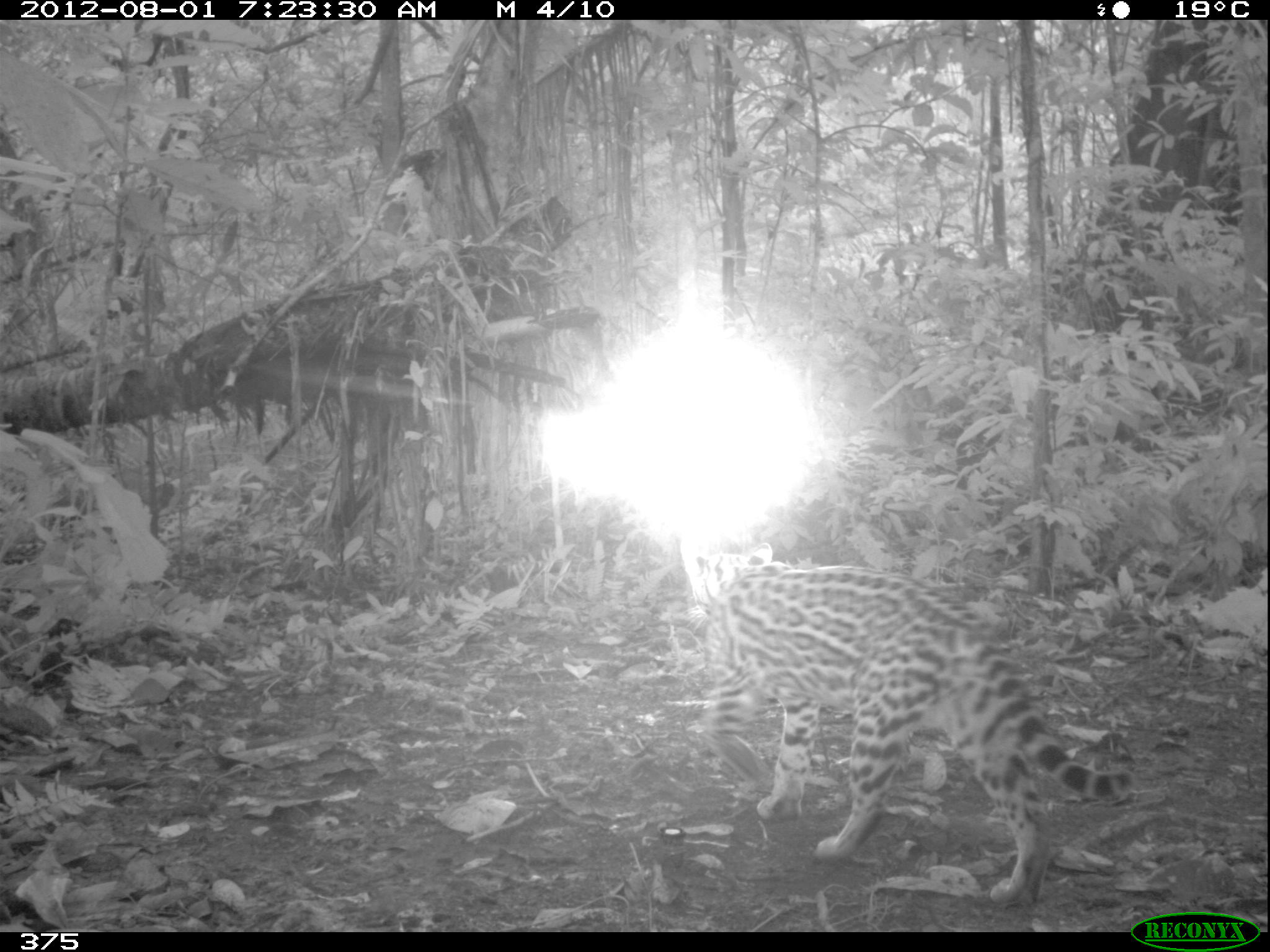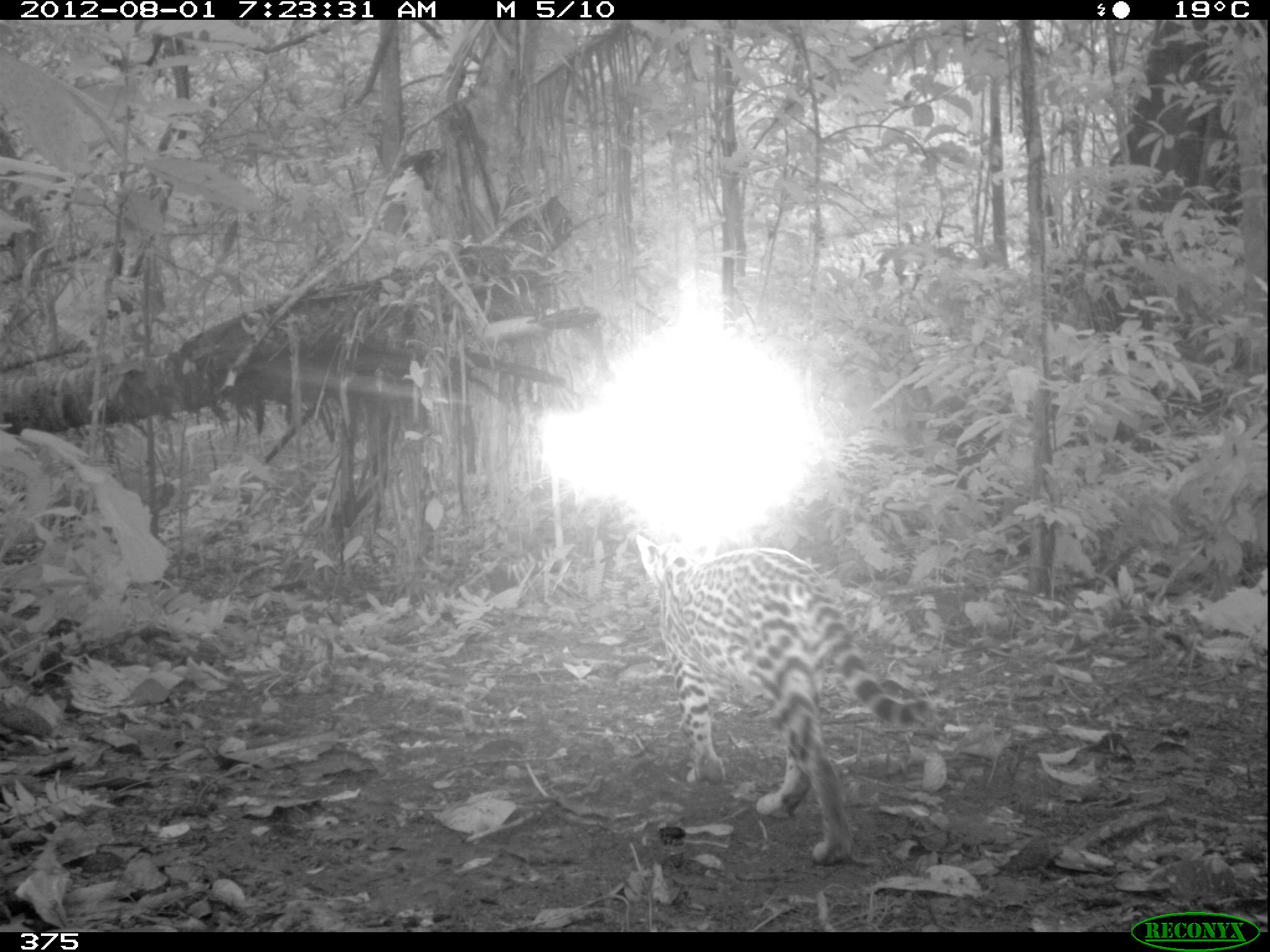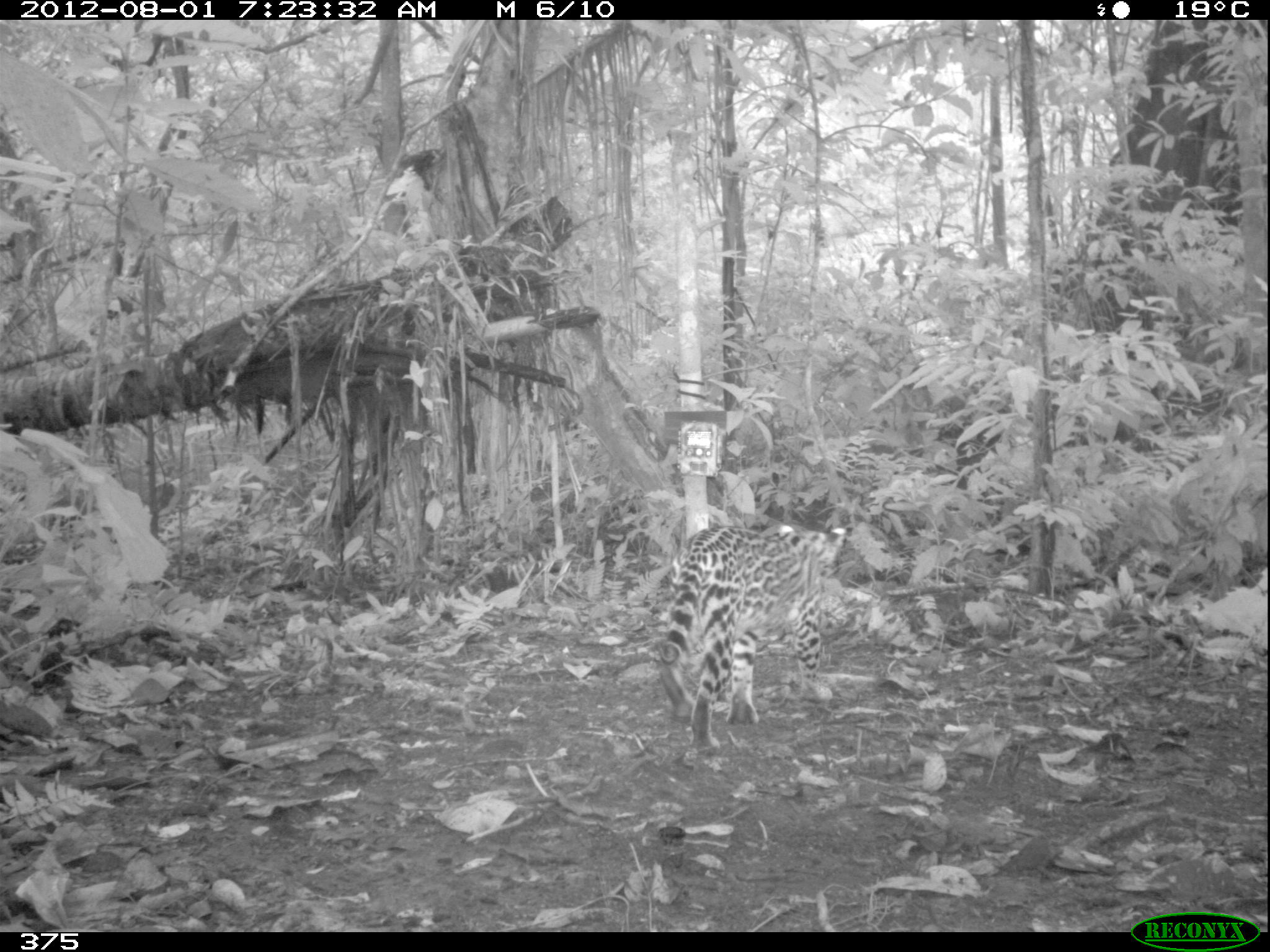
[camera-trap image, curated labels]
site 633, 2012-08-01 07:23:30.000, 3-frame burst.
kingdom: Animalia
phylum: Chordata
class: Mammalia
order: Carnivora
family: Felidae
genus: Leopardus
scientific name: Leopardus pardalis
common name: ocelot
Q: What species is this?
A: Leopardus pardalis (ocelot).